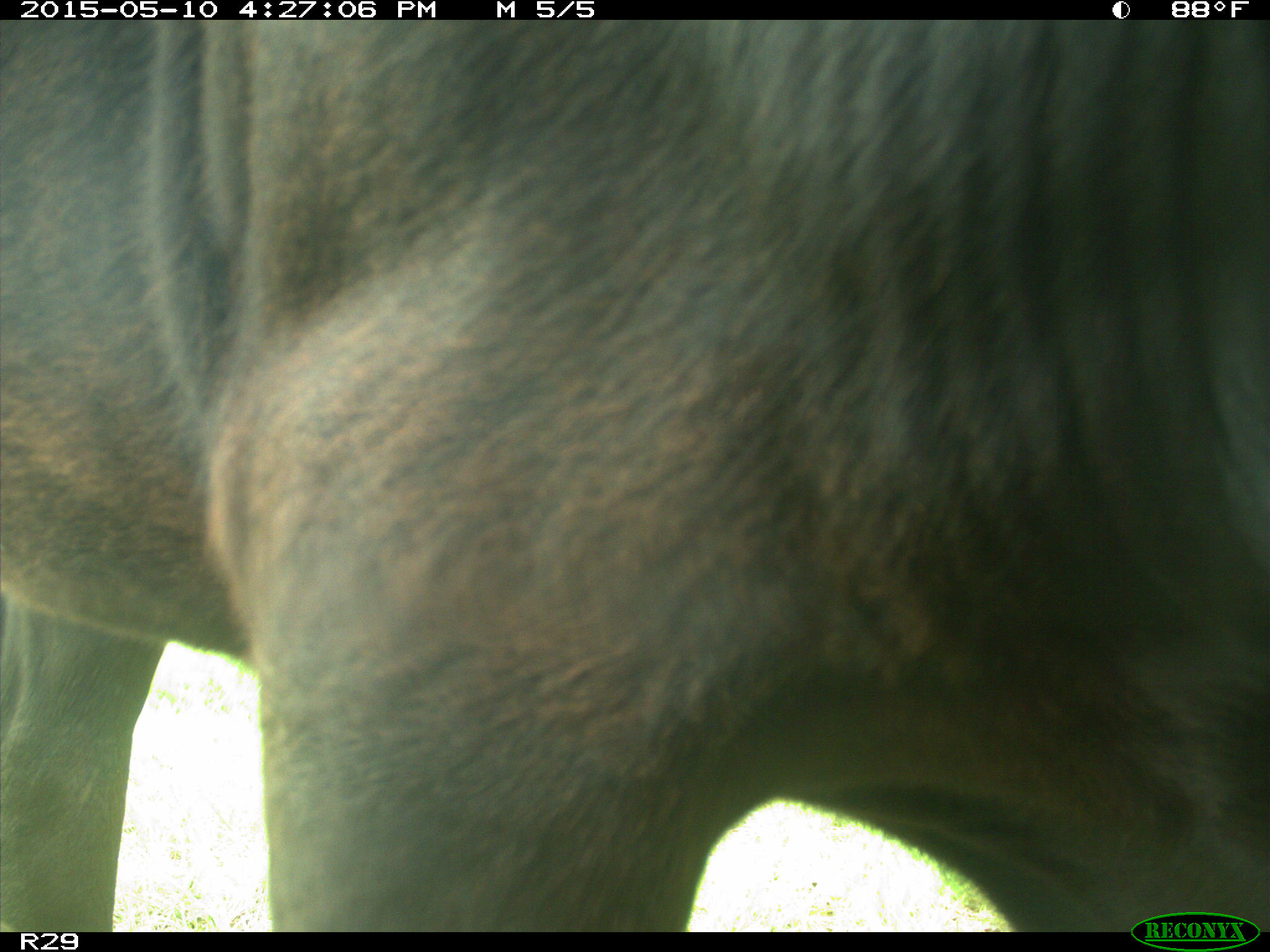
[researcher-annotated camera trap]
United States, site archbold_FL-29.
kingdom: Animalia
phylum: Chordata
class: Mammalia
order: Artiodactyla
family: Bovidae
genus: Bos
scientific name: Bos taurus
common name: domestic cow